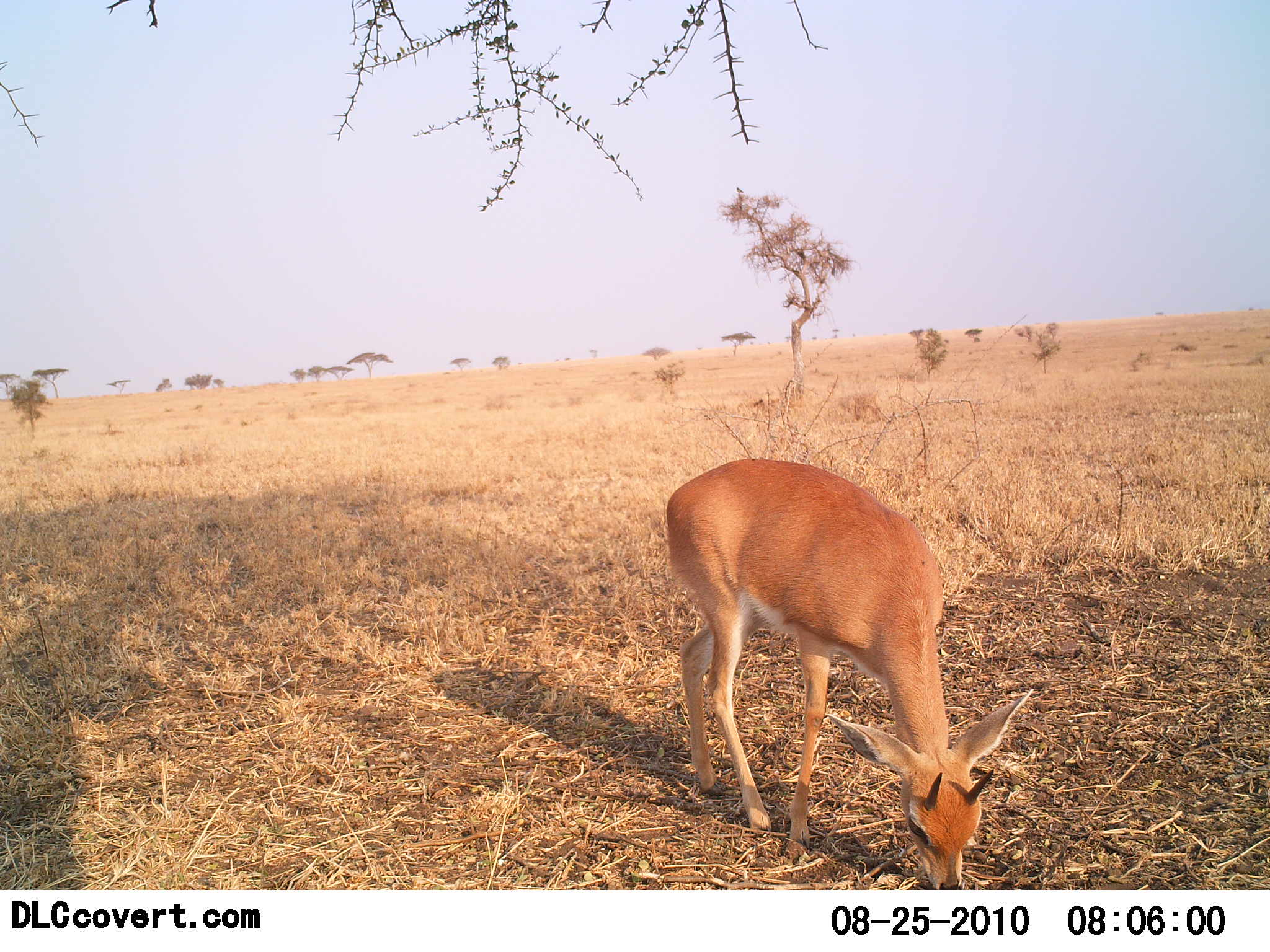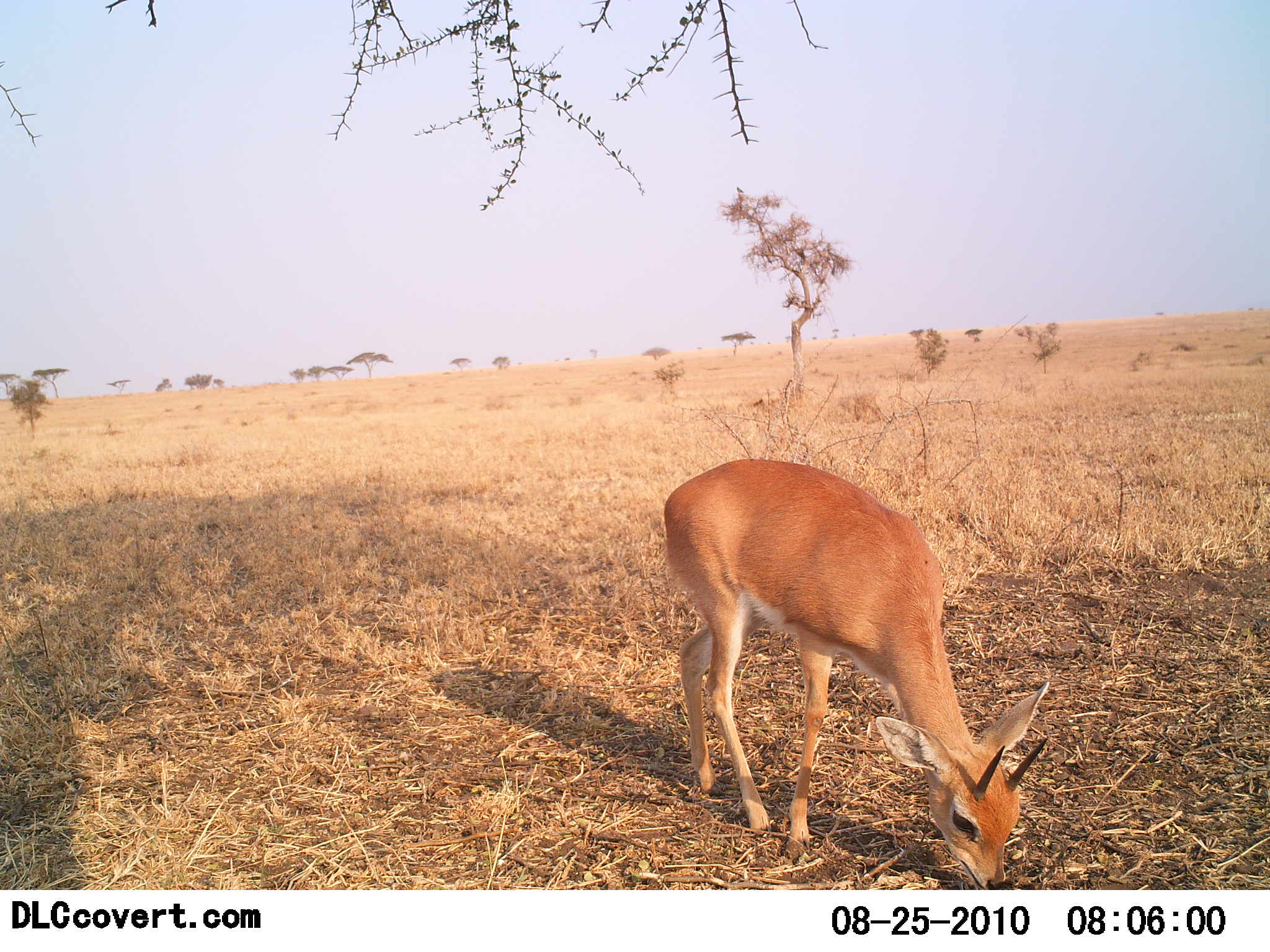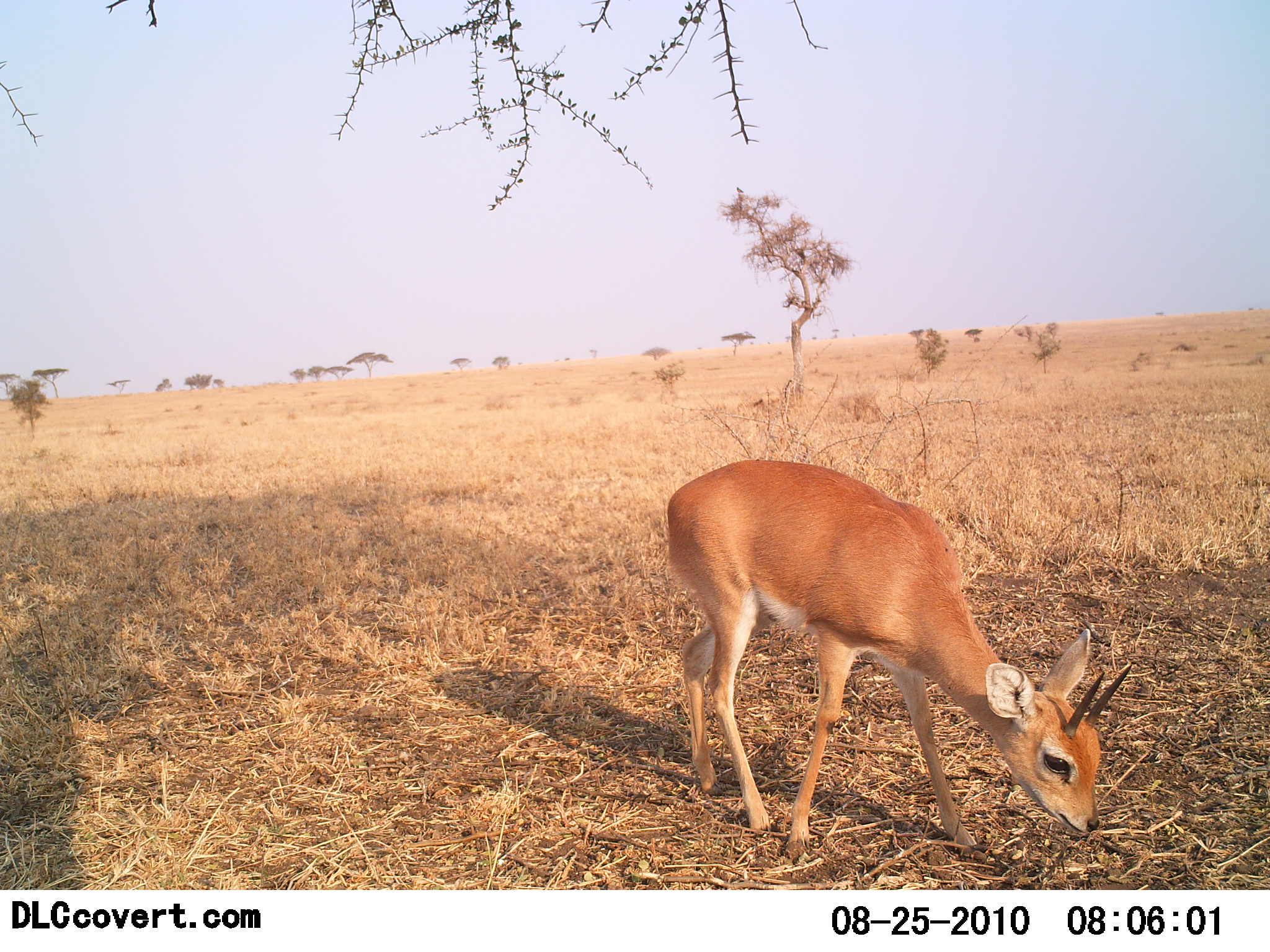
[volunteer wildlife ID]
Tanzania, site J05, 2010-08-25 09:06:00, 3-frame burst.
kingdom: Animalia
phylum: Chordata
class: Mammalia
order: Artiodactyla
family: Bovidae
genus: Madoqua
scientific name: Madoqua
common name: dikdik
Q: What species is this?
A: Dikdik (Madoqua).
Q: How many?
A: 1.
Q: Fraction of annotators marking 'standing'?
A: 23%.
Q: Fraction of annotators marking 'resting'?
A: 0%.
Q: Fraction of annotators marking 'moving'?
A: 0%.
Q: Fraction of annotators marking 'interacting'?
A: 0%.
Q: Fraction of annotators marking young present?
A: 8%.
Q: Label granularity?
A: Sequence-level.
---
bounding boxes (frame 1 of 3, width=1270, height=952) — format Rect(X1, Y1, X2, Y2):
animal: Rect(664, 457, 1035, 890)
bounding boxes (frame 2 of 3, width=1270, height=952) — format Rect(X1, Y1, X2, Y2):
animal: Rect(664, 457, 1050, 890)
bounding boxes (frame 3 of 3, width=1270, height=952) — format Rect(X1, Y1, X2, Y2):
animal: Rect(665, 459, 1132, 856)